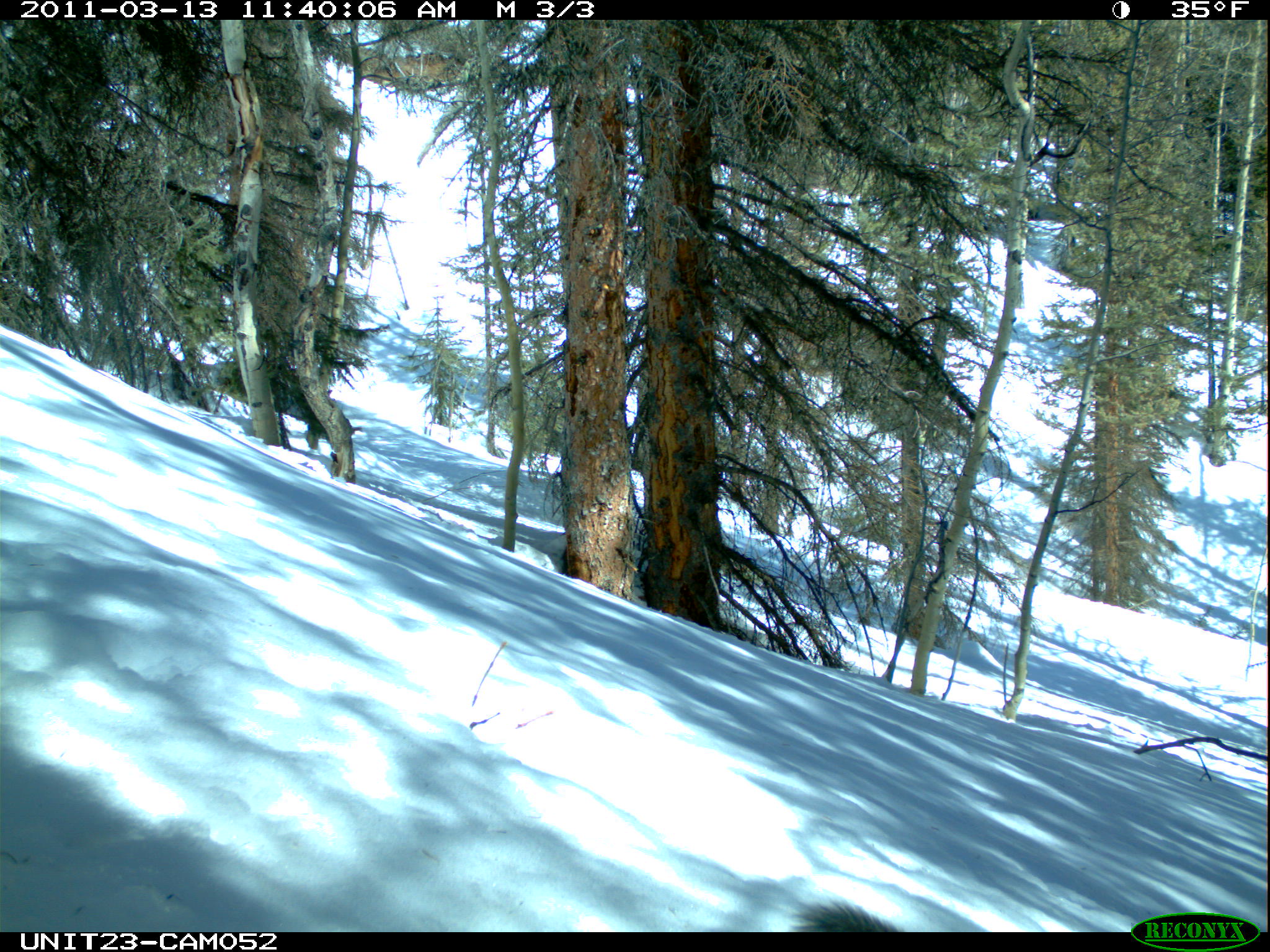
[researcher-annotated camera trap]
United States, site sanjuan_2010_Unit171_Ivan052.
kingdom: Animalia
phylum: Chordata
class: Mammalia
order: Rodentia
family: Sciuridae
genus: Tamiasciurus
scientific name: Tamiasciurus hudsonicus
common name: american red squirrel